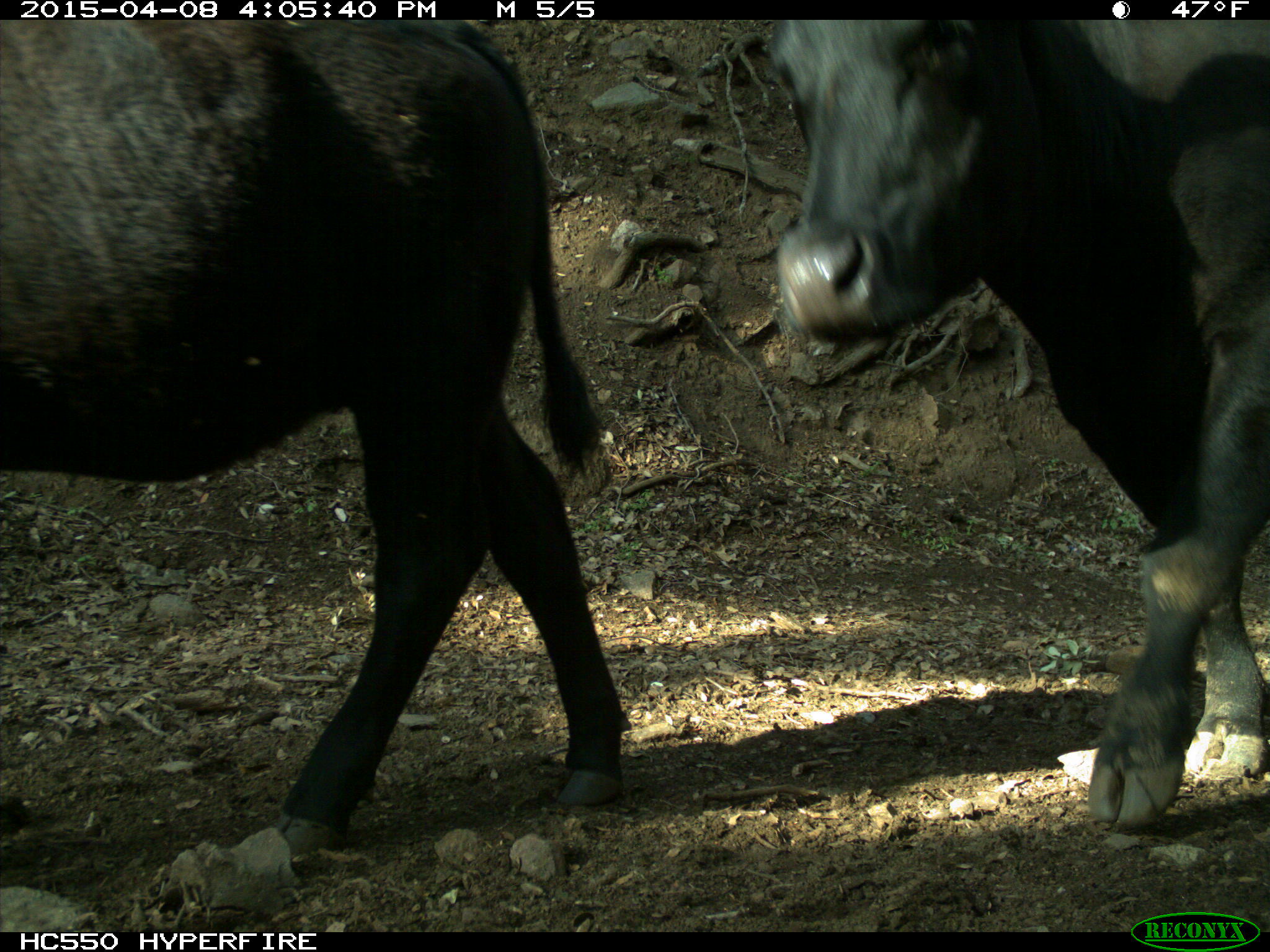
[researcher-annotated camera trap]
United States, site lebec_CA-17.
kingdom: Animalia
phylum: Chordata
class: Mammalia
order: Artiodactyla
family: Bovidae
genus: Bos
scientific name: Bos taurus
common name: domestic cow